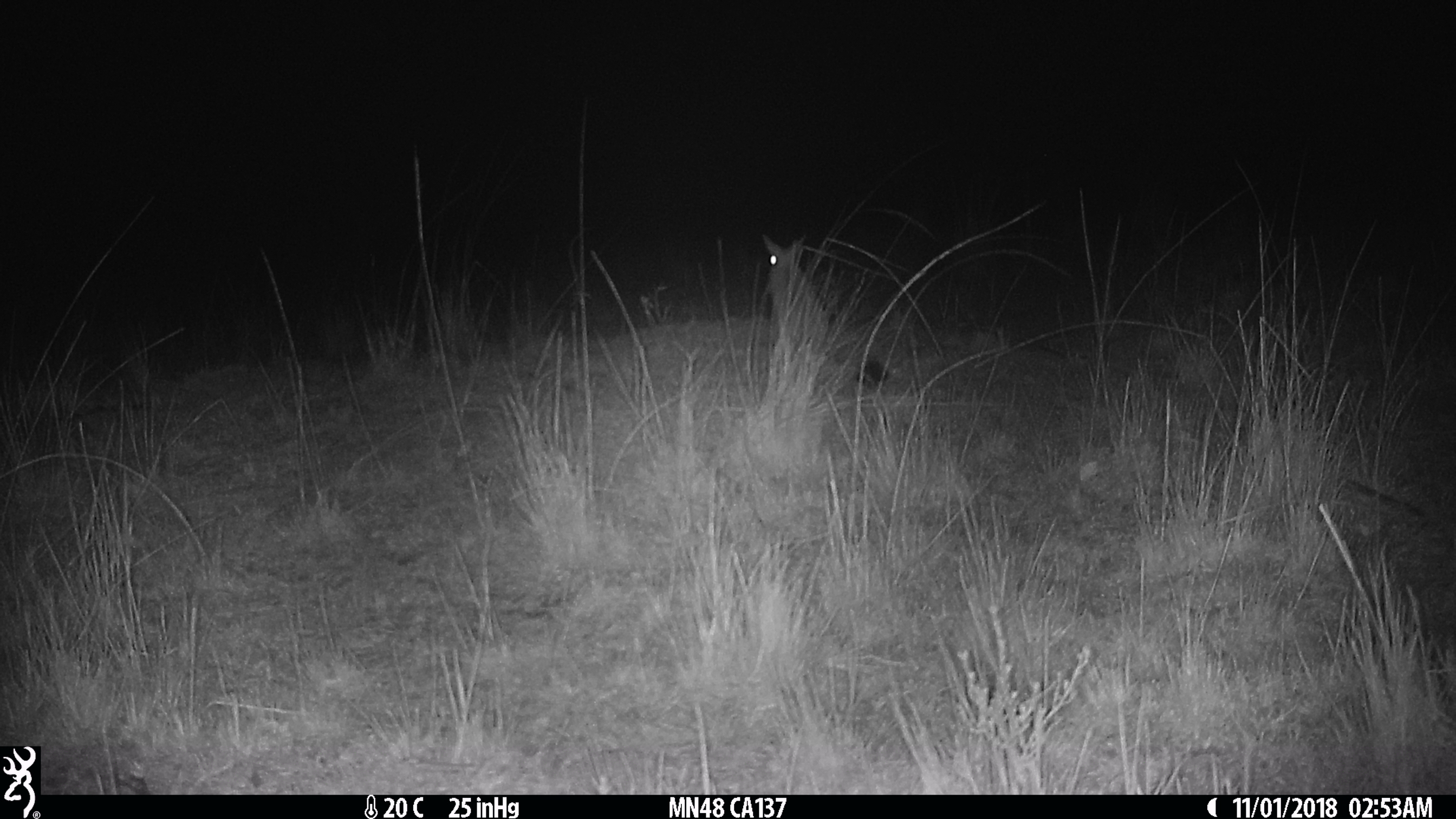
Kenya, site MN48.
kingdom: Animalia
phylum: Chordata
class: Mammalia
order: Rodentia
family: Pedetidae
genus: Pedetes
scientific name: Pedetes capensis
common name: springhare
Springhare (Pedetes capensis).